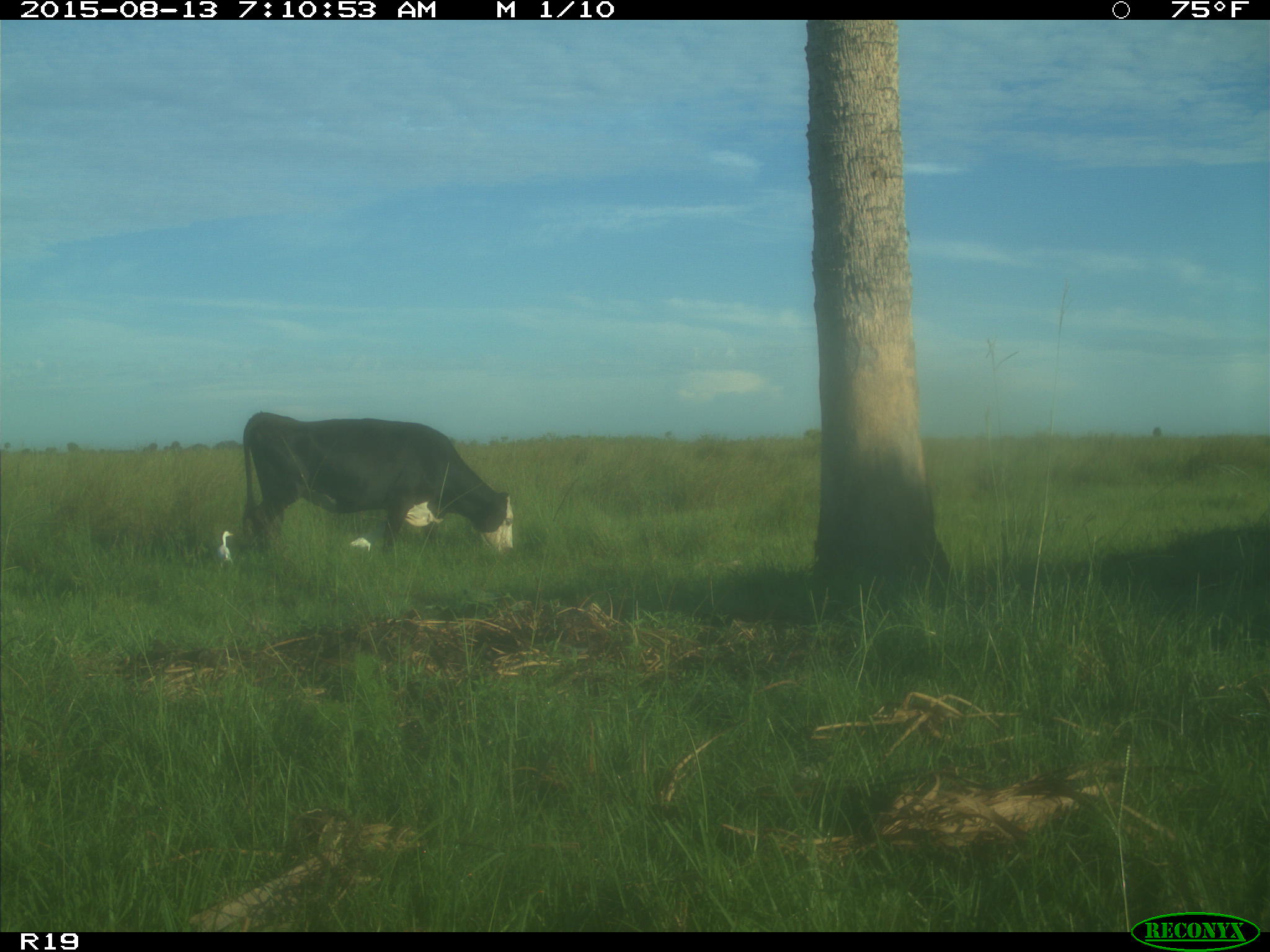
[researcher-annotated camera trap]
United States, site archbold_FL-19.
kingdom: Animalia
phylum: Chordata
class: Mammalia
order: Artiodactyla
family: Bovidae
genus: Bos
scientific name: Bos taurus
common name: domestic cow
Bos taurus (domestic cow).